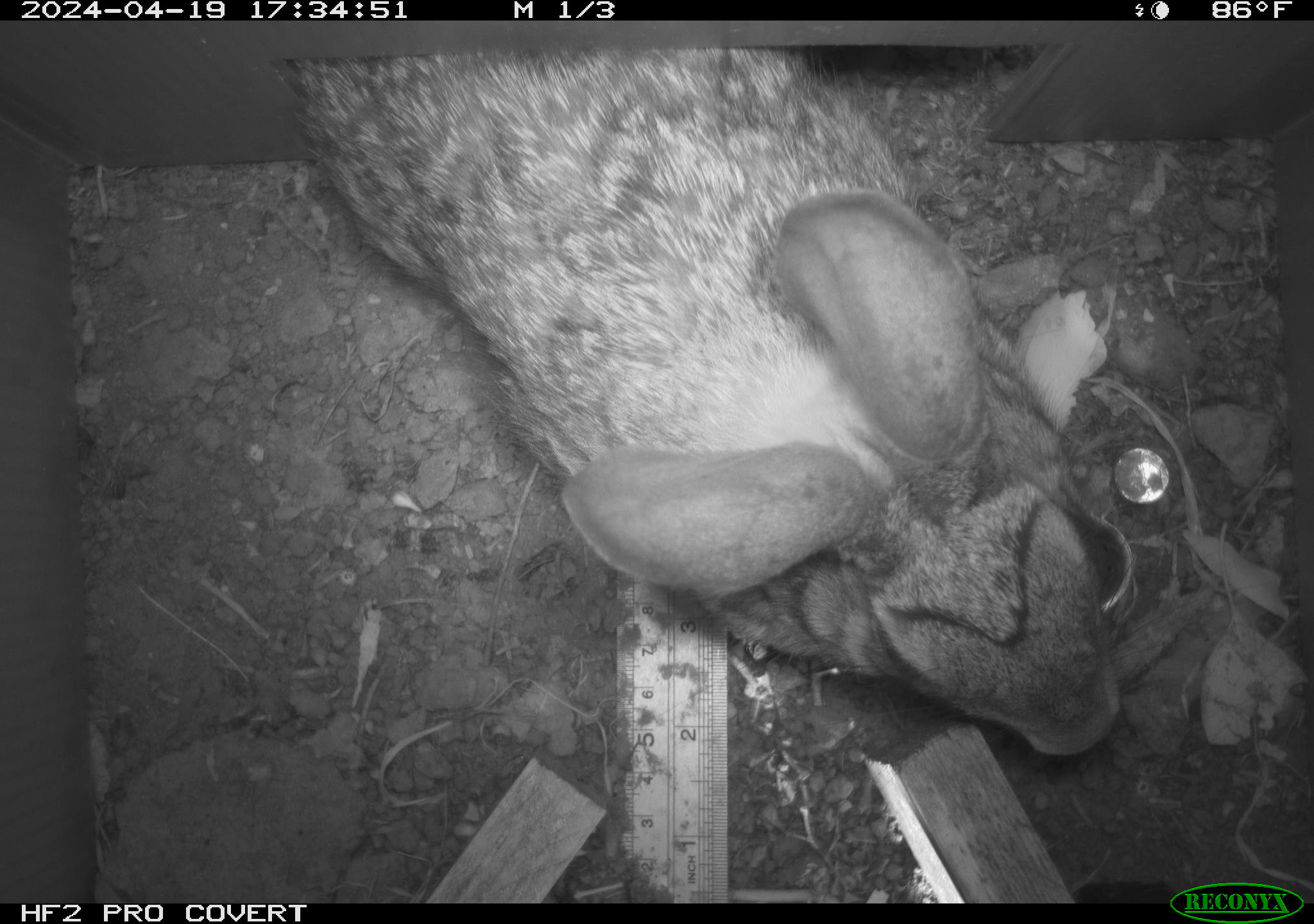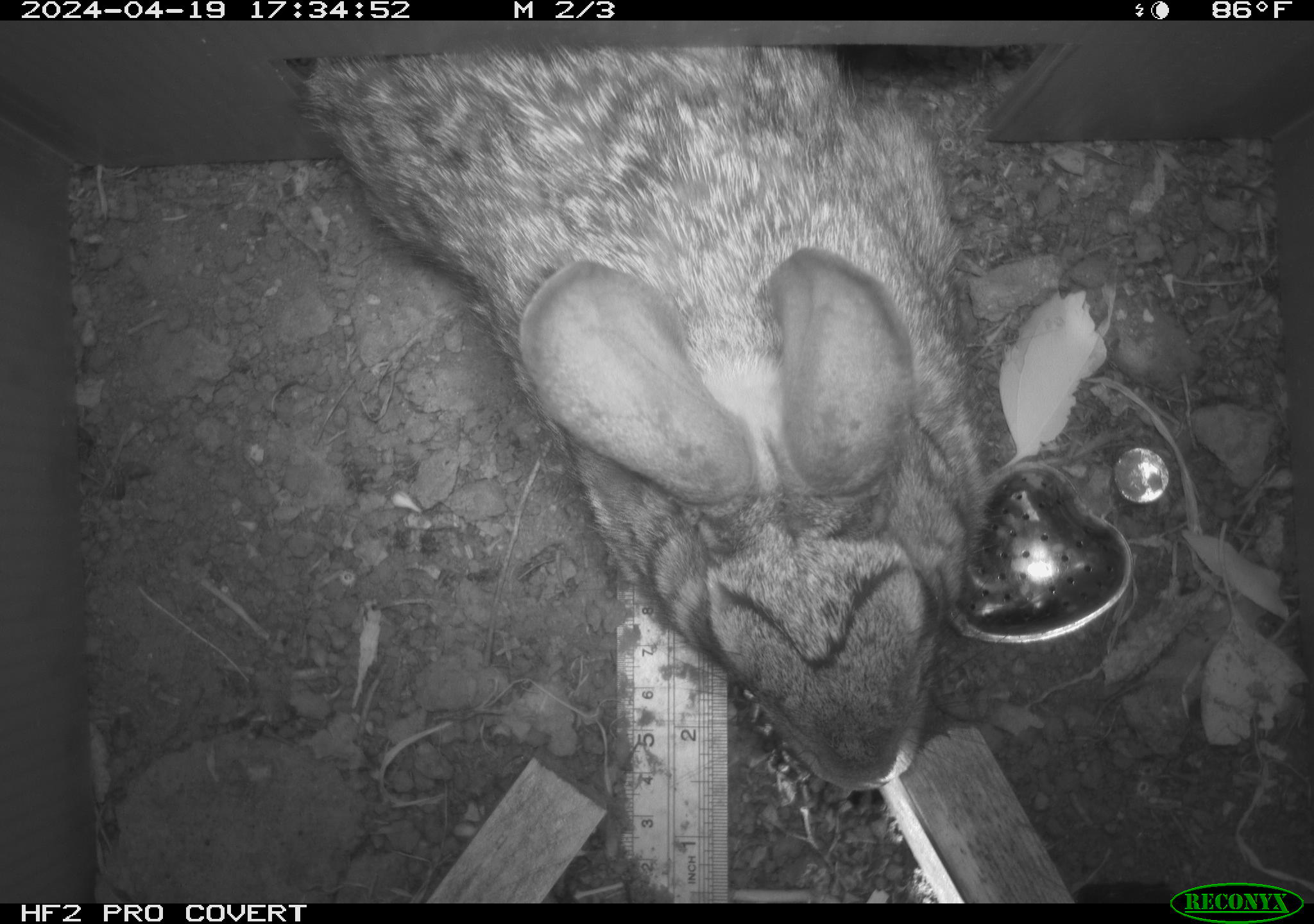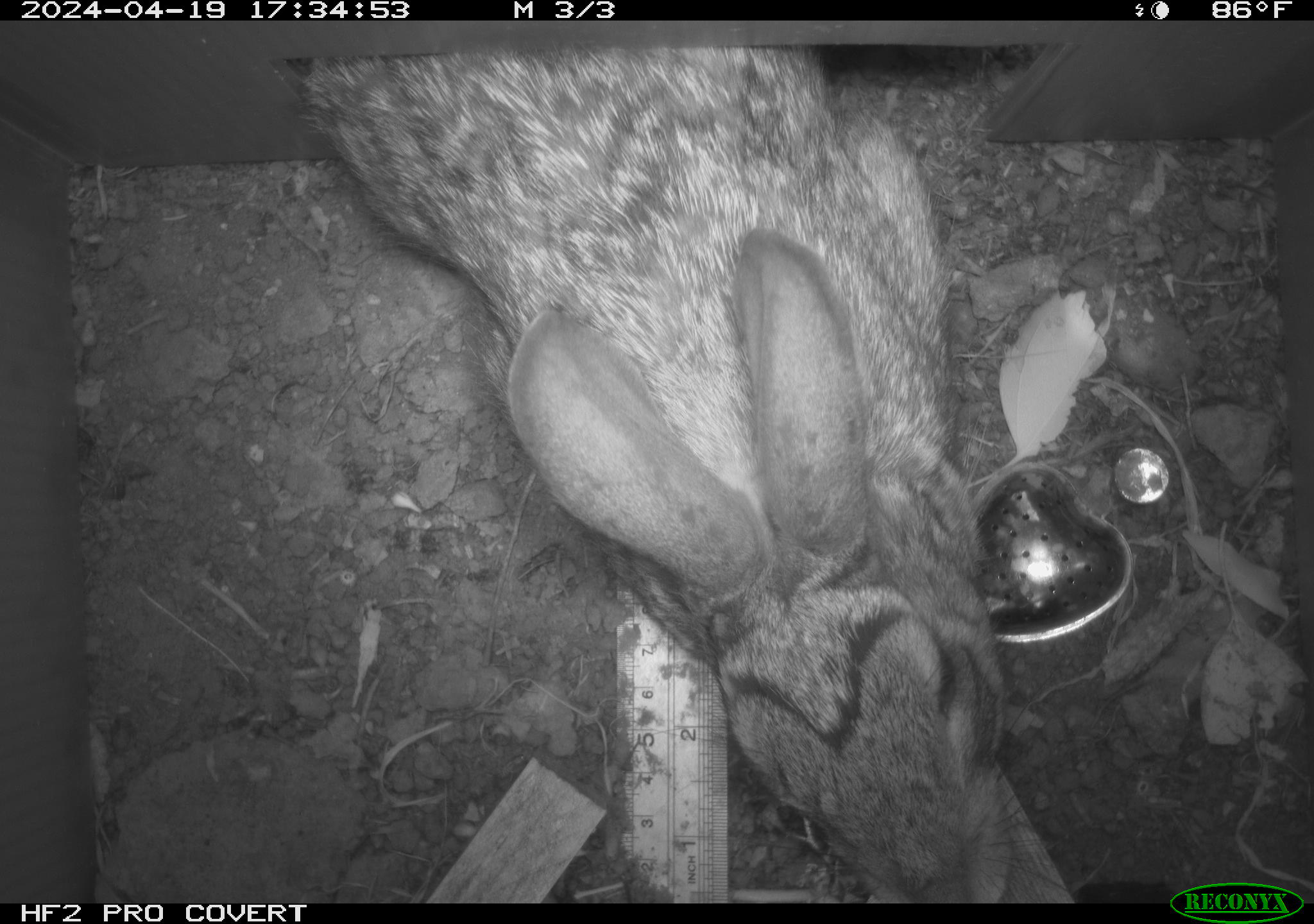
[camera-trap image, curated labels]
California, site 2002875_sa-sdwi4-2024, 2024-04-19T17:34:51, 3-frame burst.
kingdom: Animalia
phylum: Chordata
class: Mammalia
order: Lagomorpha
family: Leporidae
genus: Lepus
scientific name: Lepus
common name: hares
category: lepus species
Lepus species (hares) (Lepus).